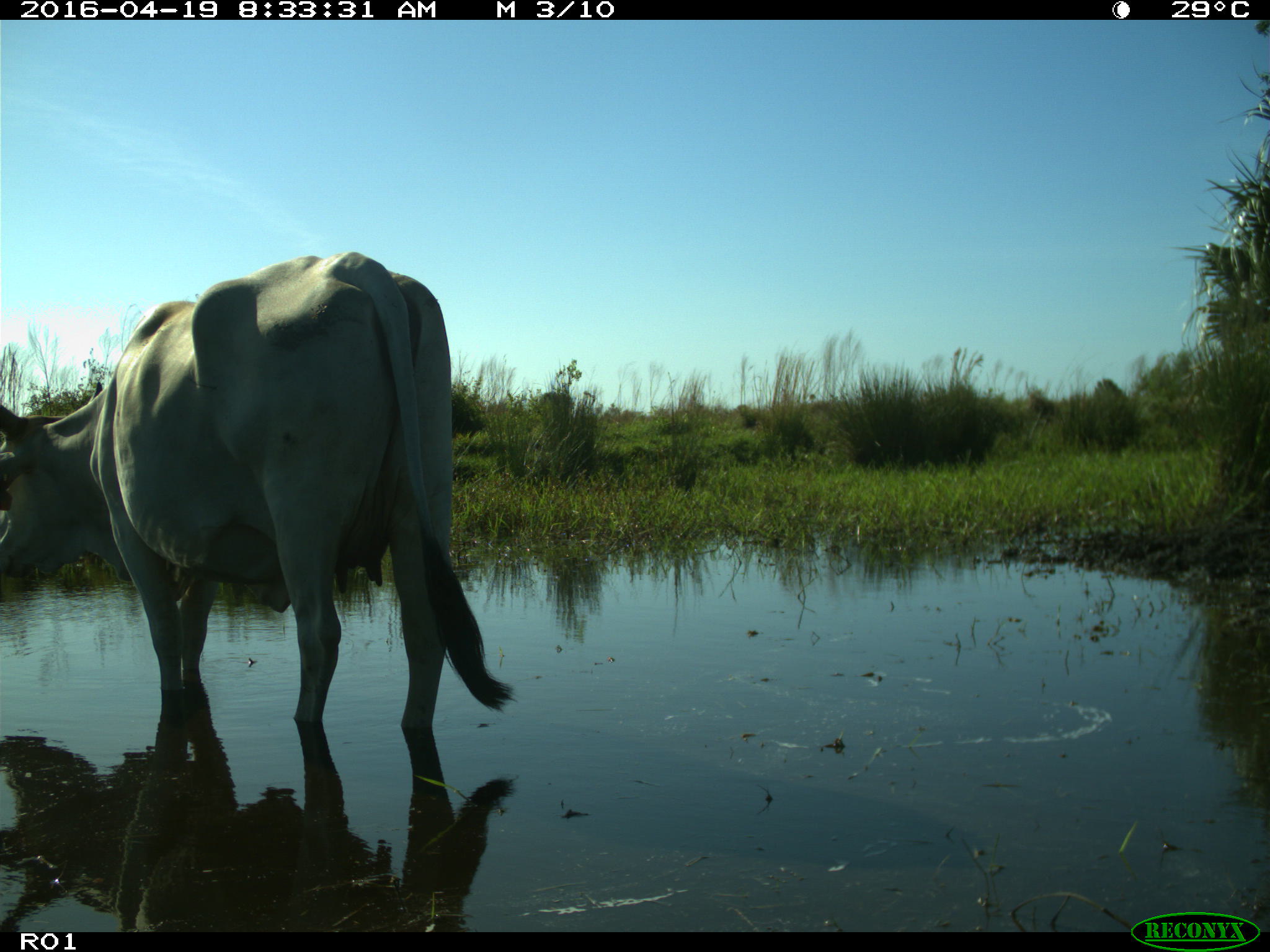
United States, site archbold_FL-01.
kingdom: Animalia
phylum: Chordata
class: Mammalia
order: Artiodactyla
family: Bovidae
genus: Bos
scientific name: Bos taurus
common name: domestic cow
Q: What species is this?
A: Bos taurus (domestic cow).